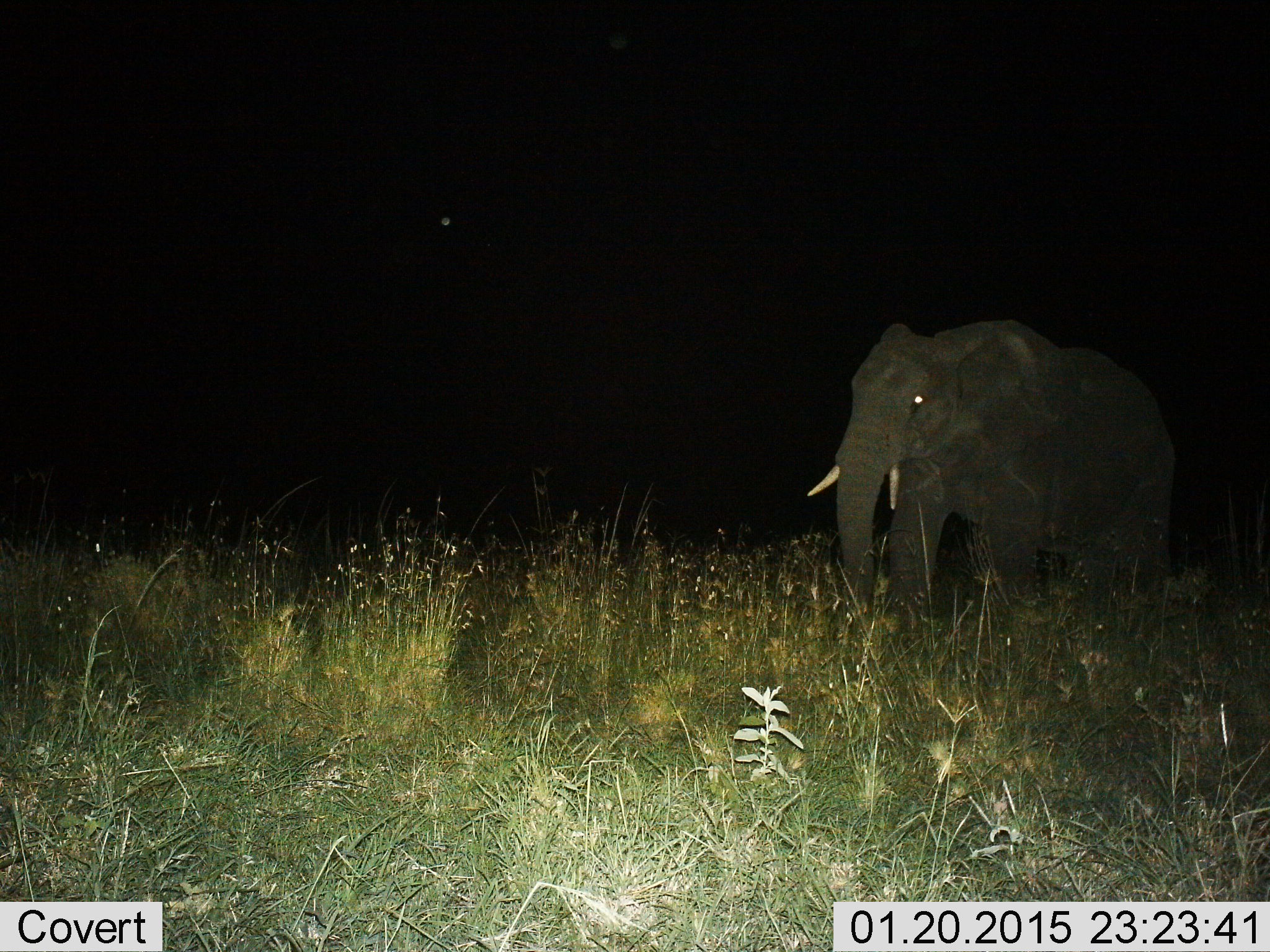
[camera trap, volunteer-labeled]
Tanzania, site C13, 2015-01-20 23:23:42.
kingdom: Animalia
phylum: Chordata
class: Mammalia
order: Proboscidea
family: Elephantidae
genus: Loxodonta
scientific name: Loxodonta africana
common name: african bush elephant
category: elephant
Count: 1.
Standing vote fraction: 60%.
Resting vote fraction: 0%.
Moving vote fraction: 50%.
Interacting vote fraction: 0%.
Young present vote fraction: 0%.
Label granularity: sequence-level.